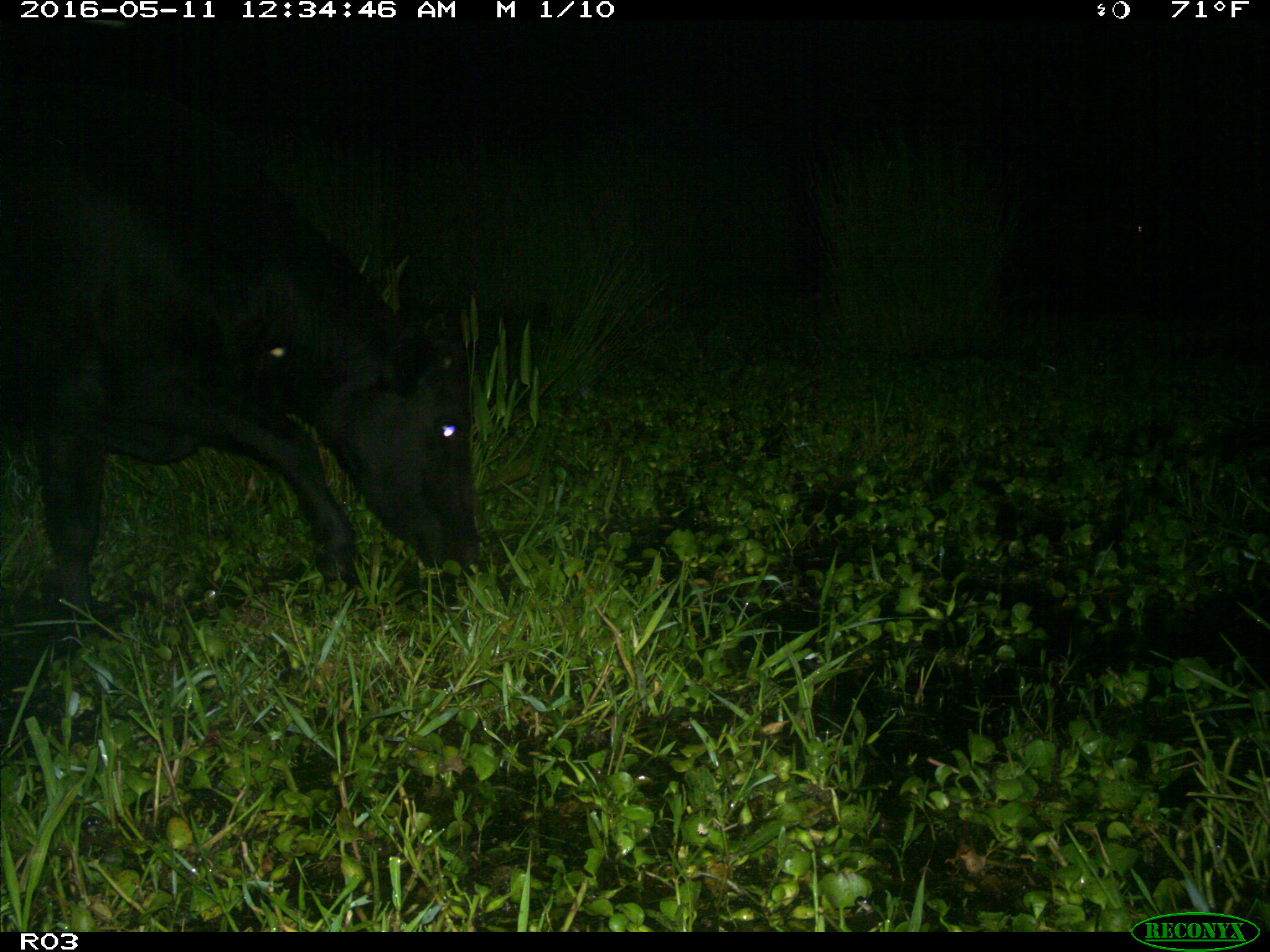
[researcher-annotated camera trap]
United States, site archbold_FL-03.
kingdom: Animalia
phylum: Chordata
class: Mammalia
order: Artiodactyla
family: Bovidae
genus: Bos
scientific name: Bos taurus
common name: domestic cow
Bos taurus (domestic cow).